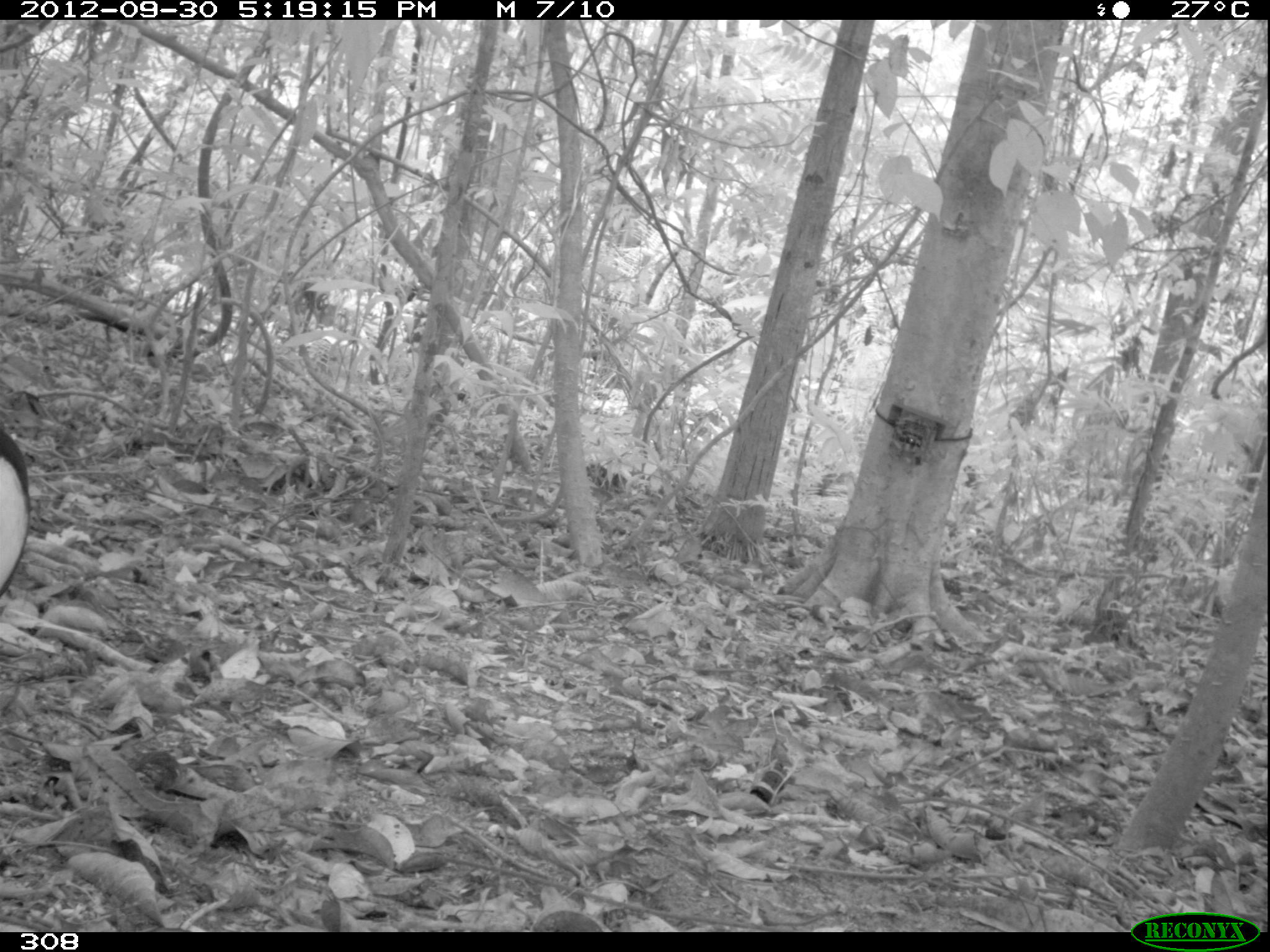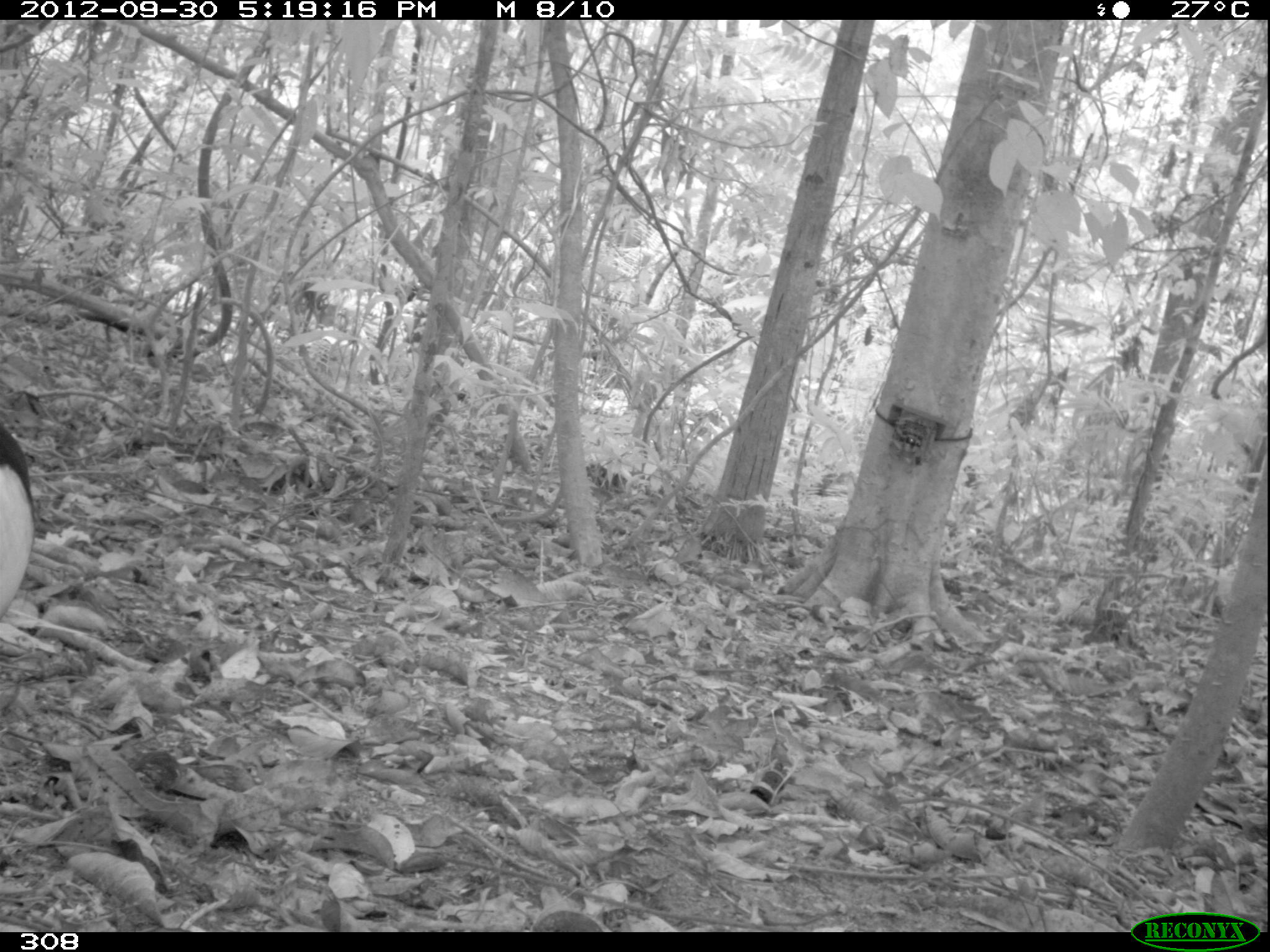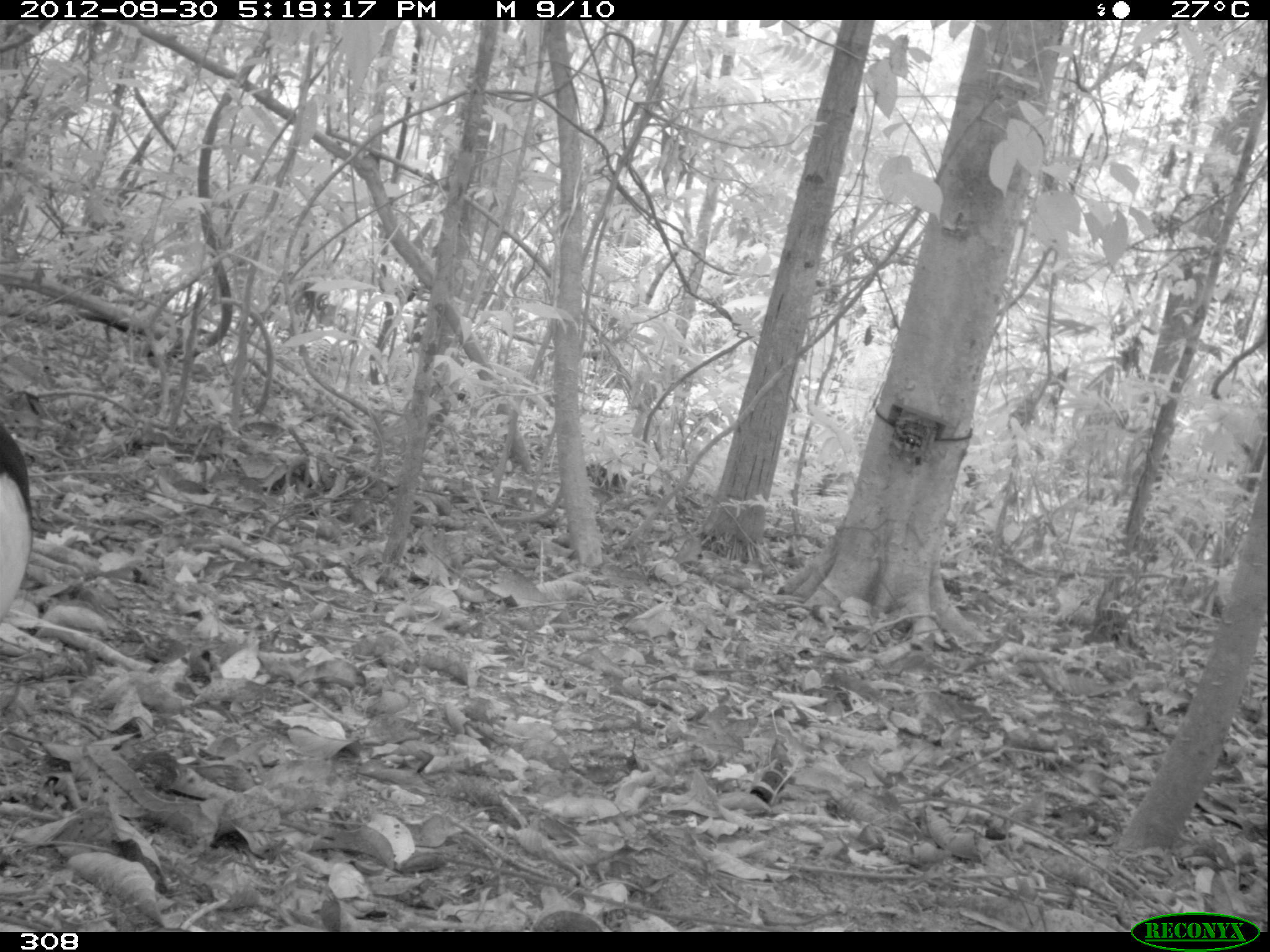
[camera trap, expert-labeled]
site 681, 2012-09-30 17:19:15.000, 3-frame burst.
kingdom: Animalia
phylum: Chordata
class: Aves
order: Gruiformes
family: Psophiidae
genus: Psophia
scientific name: Psophia leucoptera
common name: pale-winged trumpeter